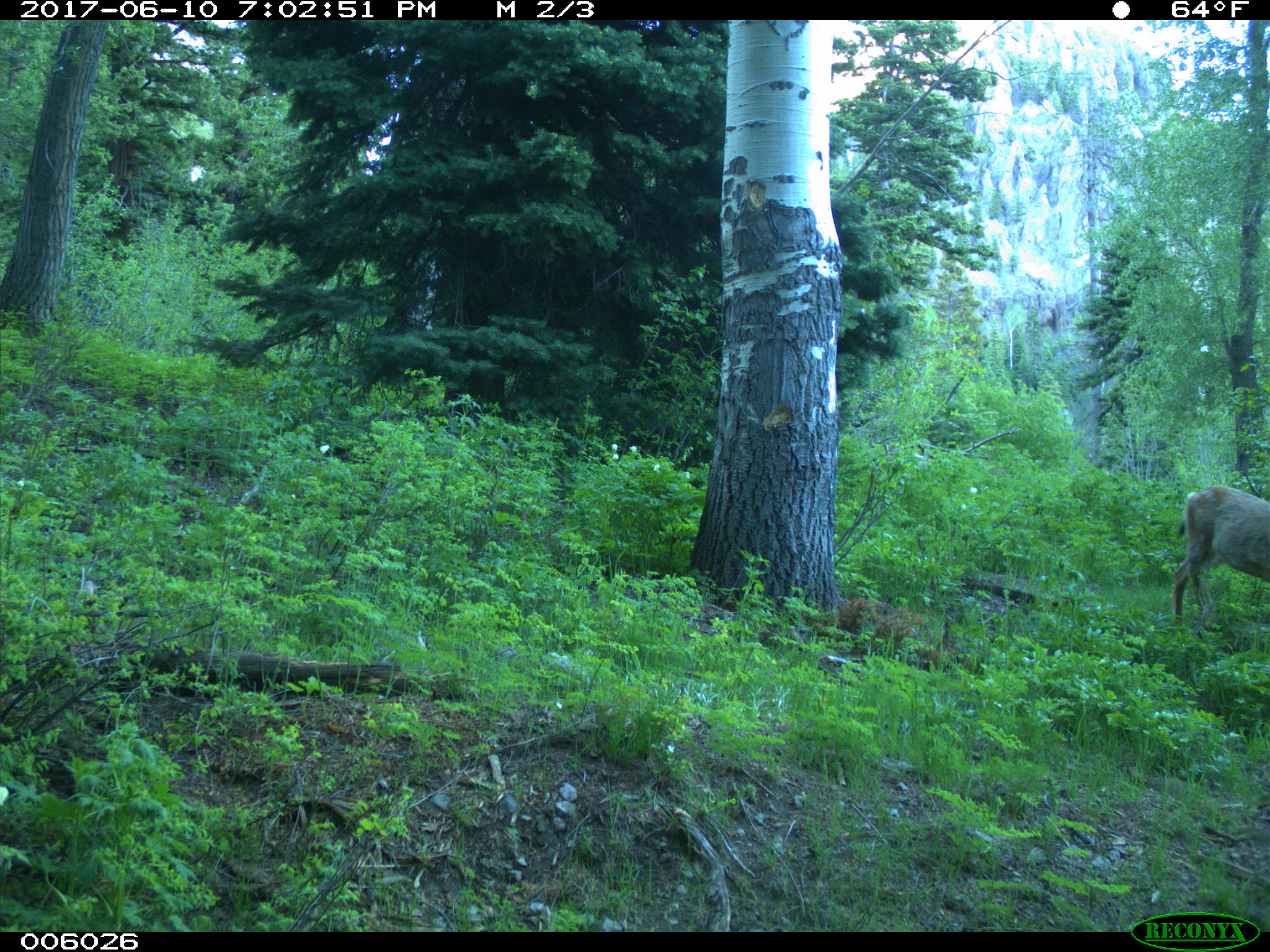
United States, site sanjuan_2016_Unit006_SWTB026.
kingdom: Animalia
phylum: Chordata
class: Mammalia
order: Artiodactyla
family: Cervidae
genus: Odocoileus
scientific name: Odocoileus hemionus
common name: mule deer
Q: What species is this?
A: Odocoileus hemionus (mule deer).